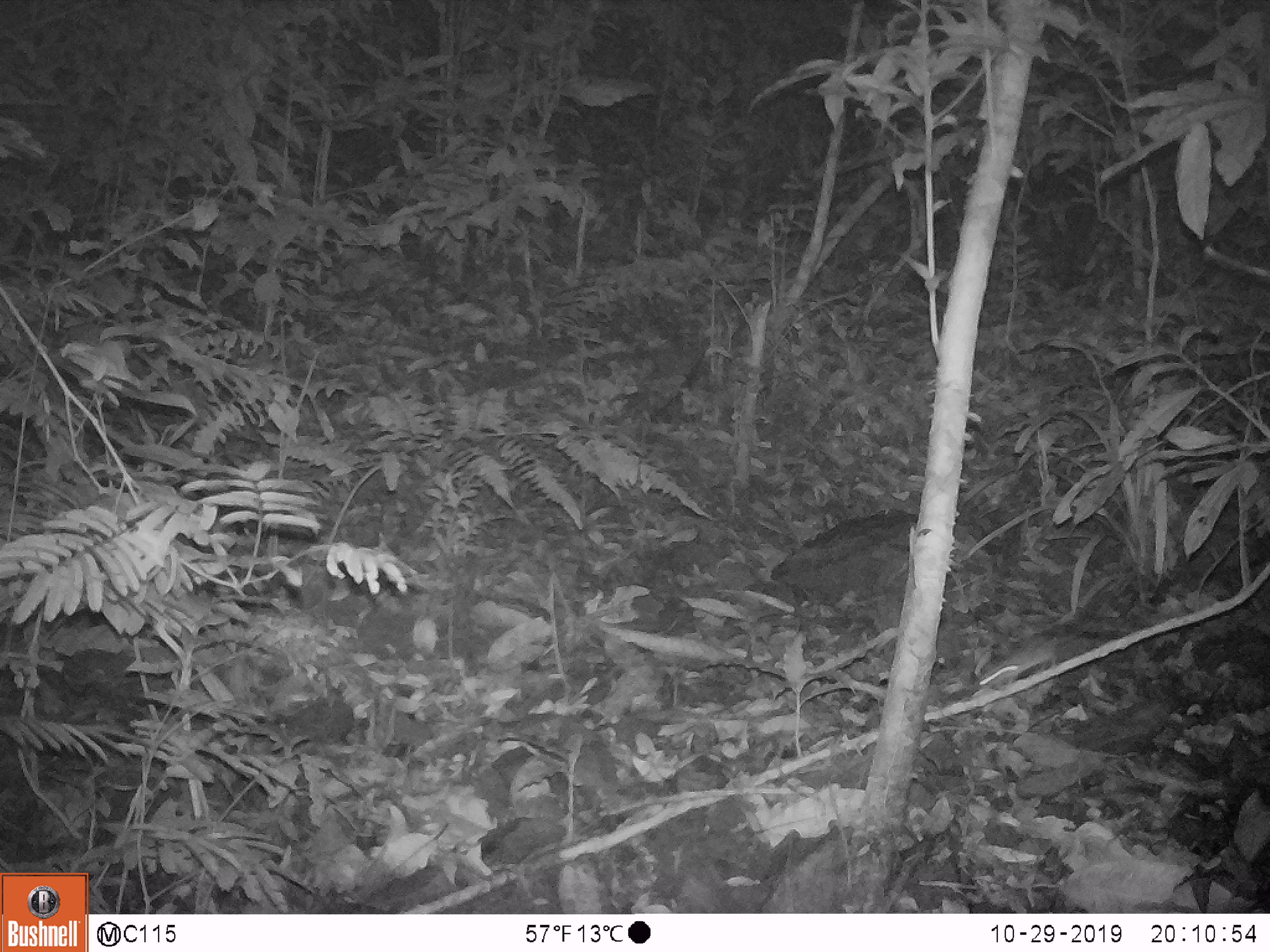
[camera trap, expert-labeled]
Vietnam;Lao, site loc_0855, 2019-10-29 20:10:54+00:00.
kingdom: Animalia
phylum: Chordata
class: Mammalia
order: Rodentia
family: Muridae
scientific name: Muridae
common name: old-world mice and rats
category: unidentified murid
Unidentified murid (old-world mice and rats) (Muridae). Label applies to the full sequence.